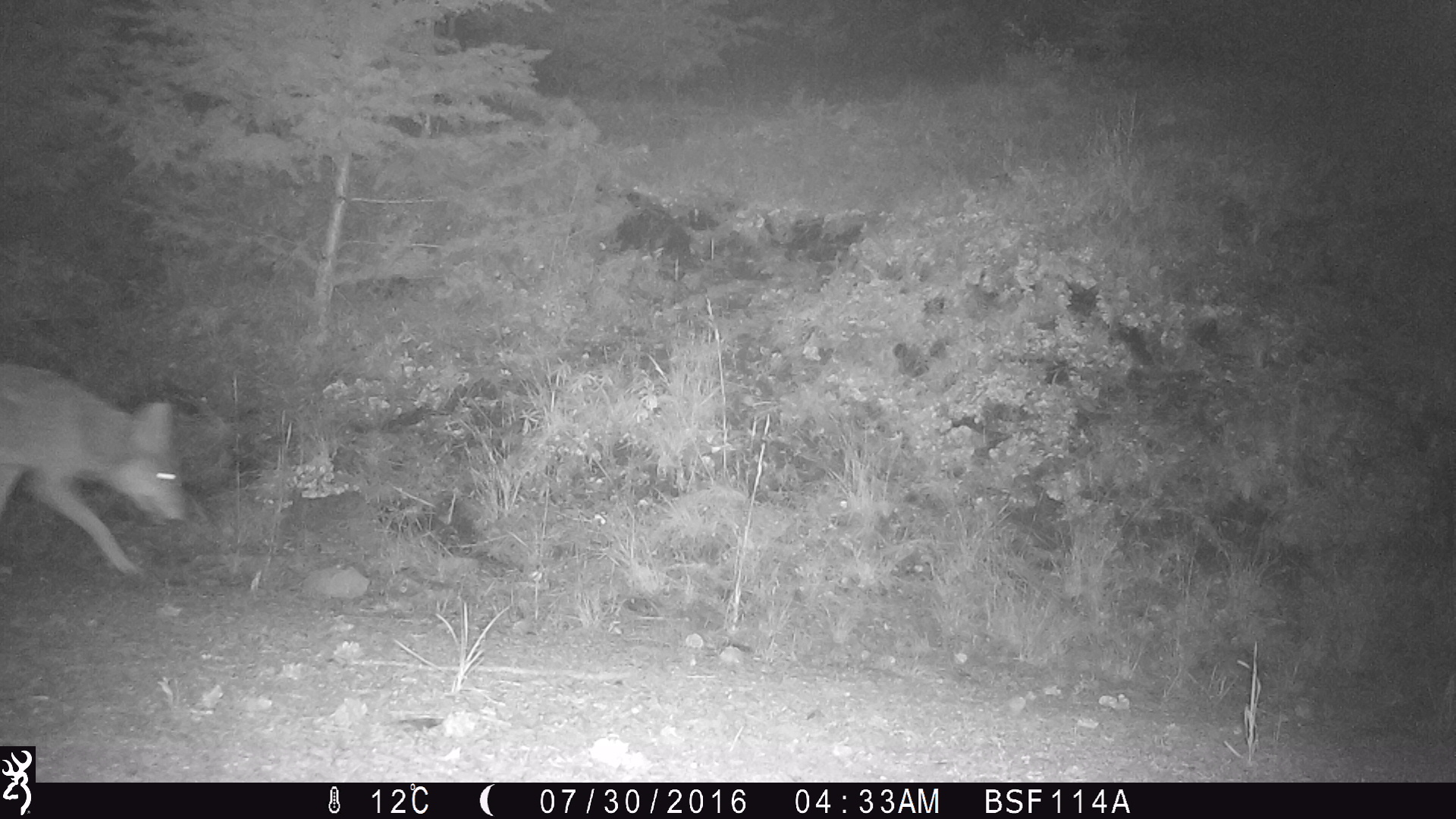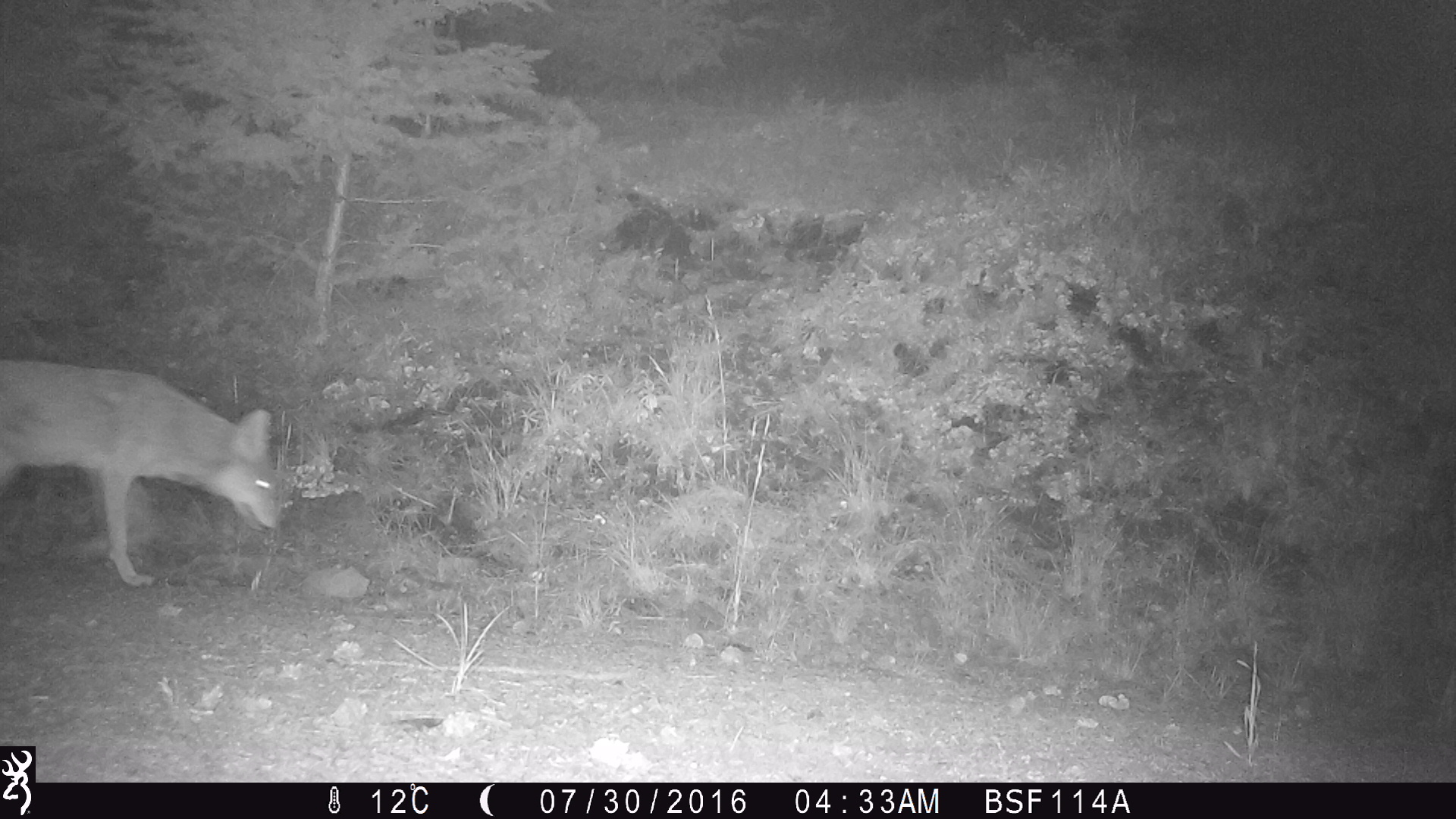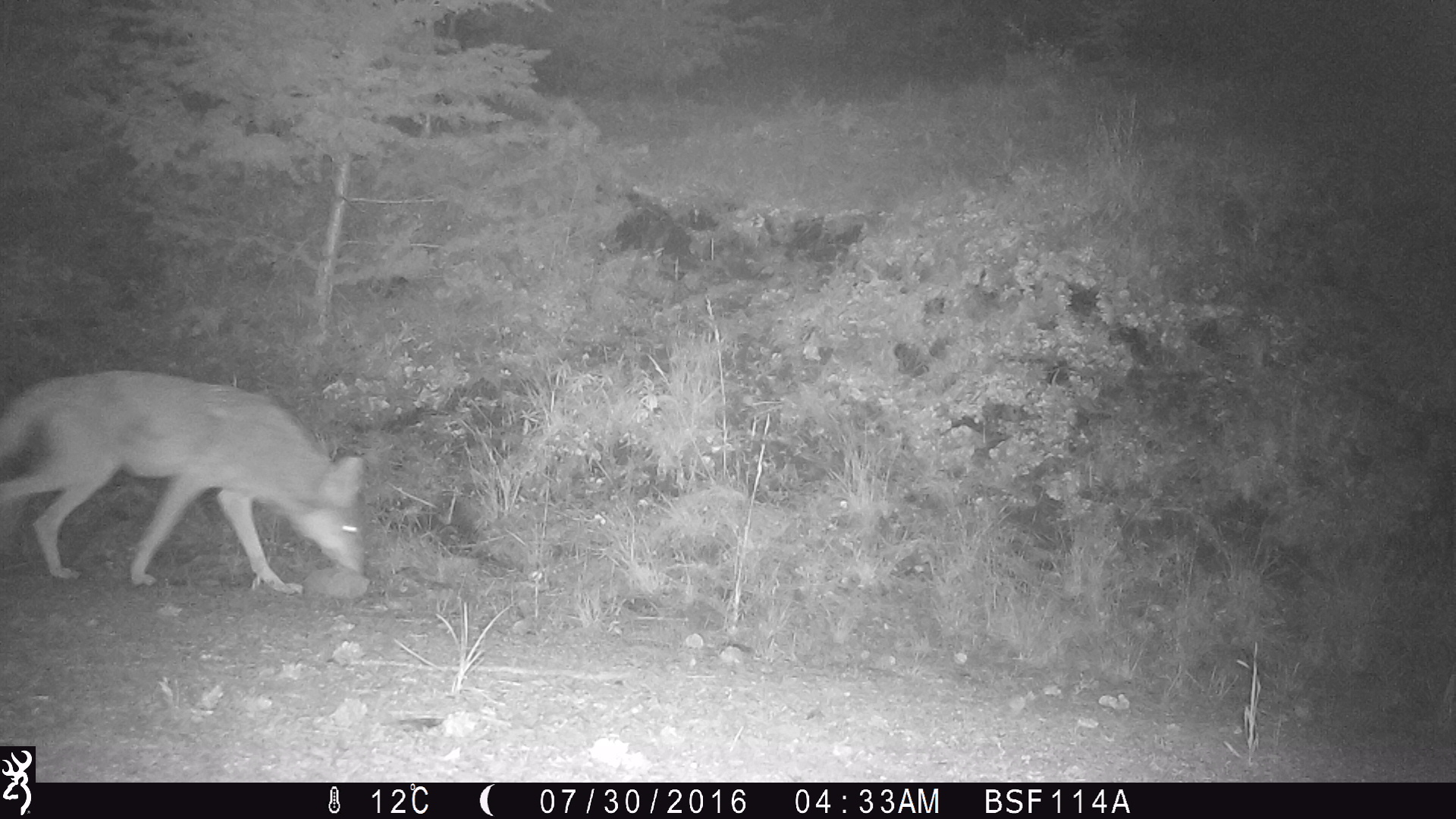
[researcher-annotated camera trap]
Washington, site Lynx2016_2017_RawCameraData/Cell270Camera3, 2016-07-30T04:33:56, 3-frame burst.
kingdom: Animalia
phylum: Chordata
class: Mammalia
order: Carnivora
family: Canidae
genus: Canis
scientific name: Canis latrans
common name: coyote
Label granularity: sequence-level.